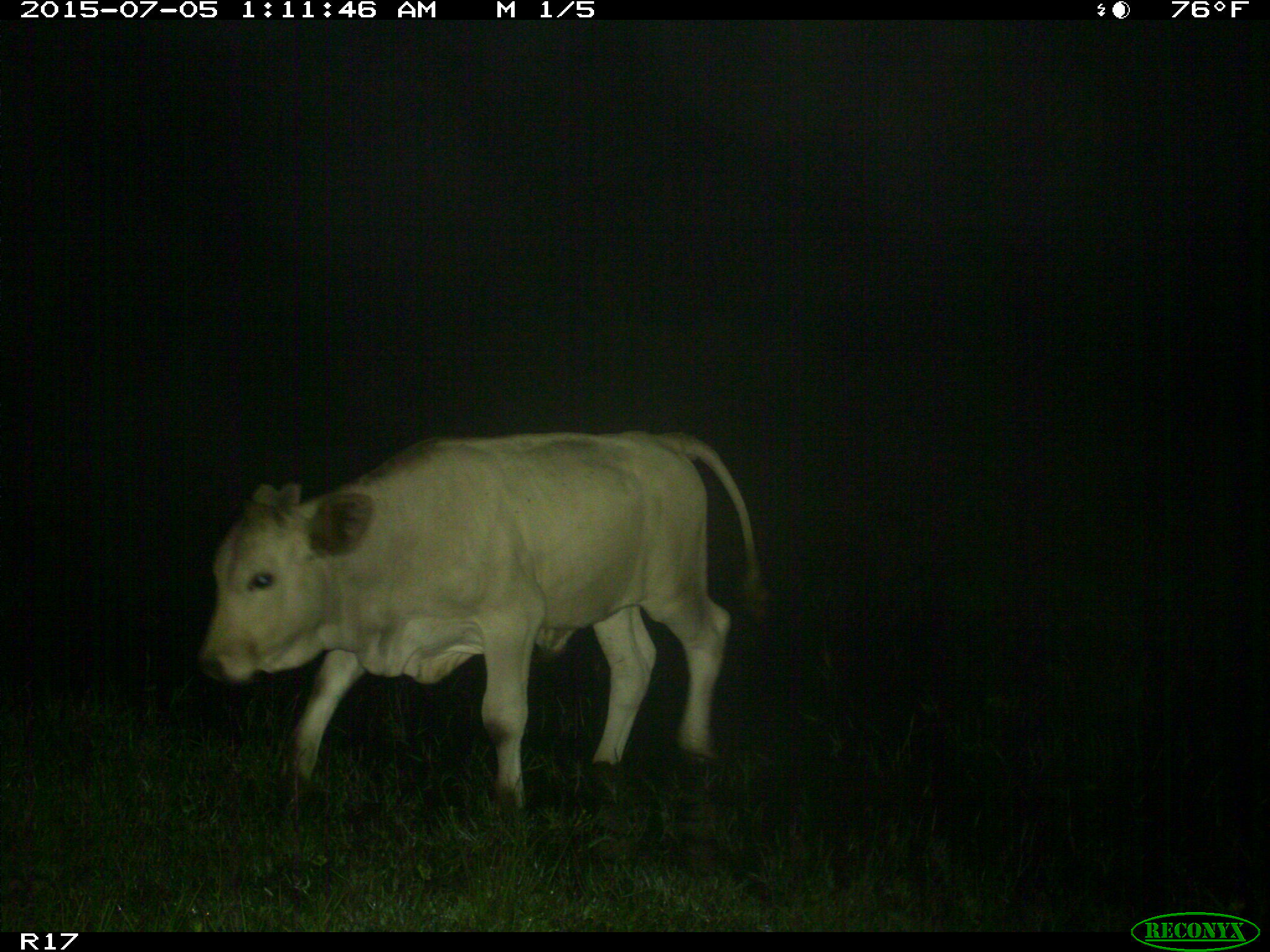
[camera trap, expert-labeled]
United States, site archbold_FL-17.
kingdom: Animalia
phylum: Chordata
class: Mammalia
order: Artiodactyla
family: Bovidae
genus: Bos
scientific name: Bos taurus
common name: domestic cow